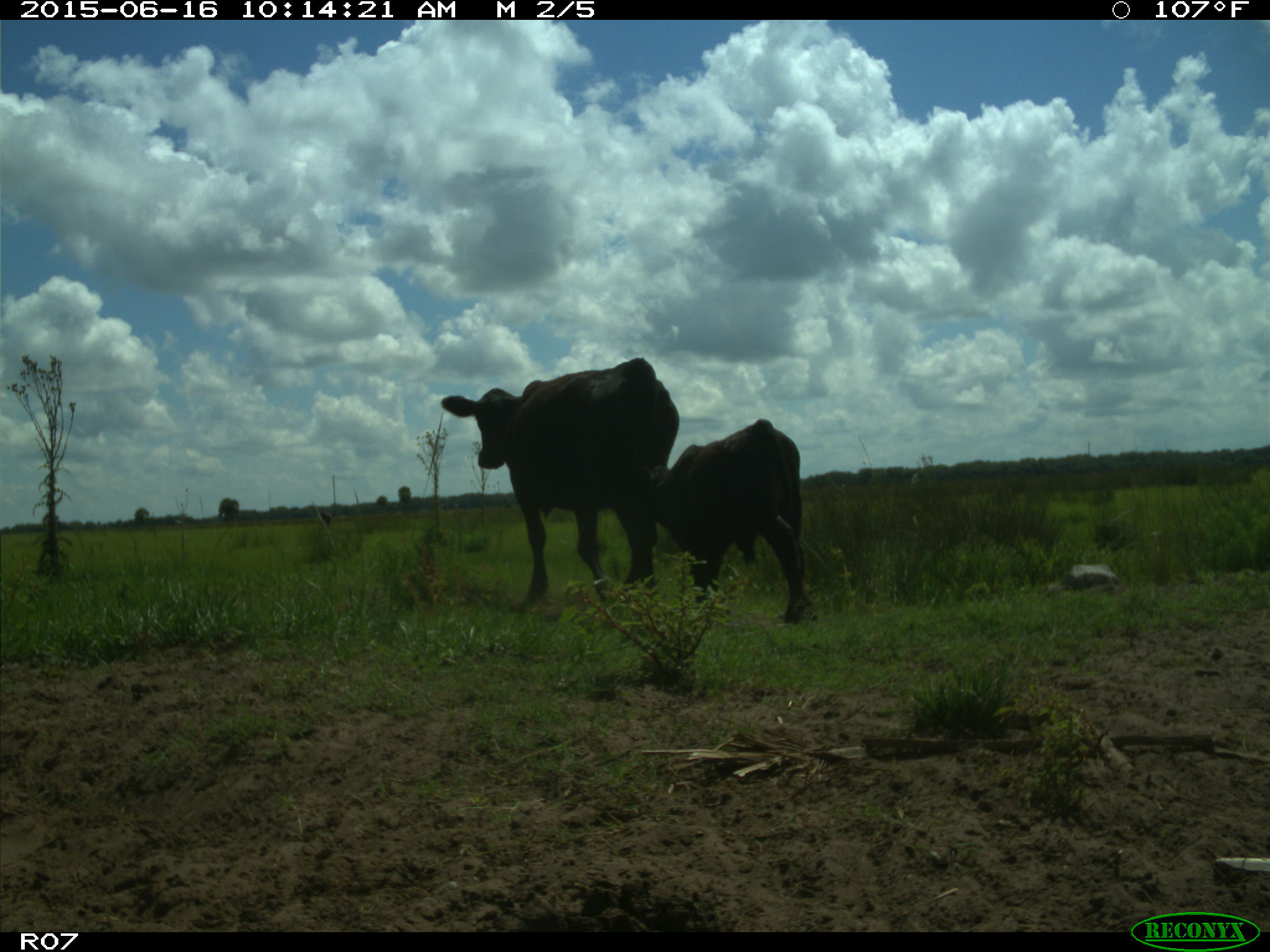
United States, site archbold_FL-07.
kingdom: Animalia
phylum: Chordata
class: Mammalia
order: Artiodactyla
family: Bovidae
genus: Bos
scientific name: Bos taurus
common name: domestic cow